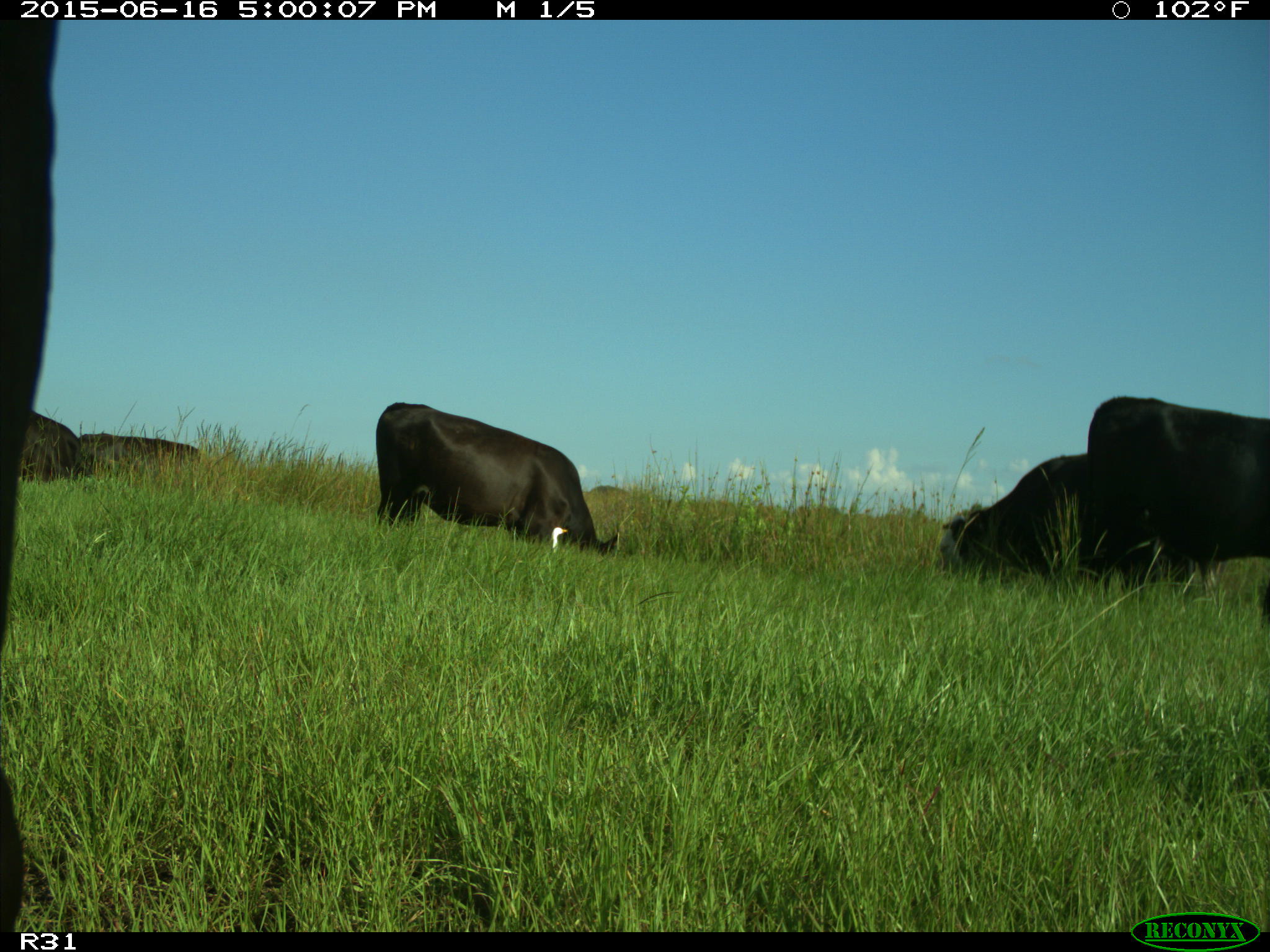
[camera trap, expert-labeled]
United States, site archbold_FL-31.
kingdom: Animalia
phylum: Chordata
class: Mammalia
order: Artiodactyla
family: Bovidae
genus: Bos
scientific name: Bos taurus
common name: domestic cow